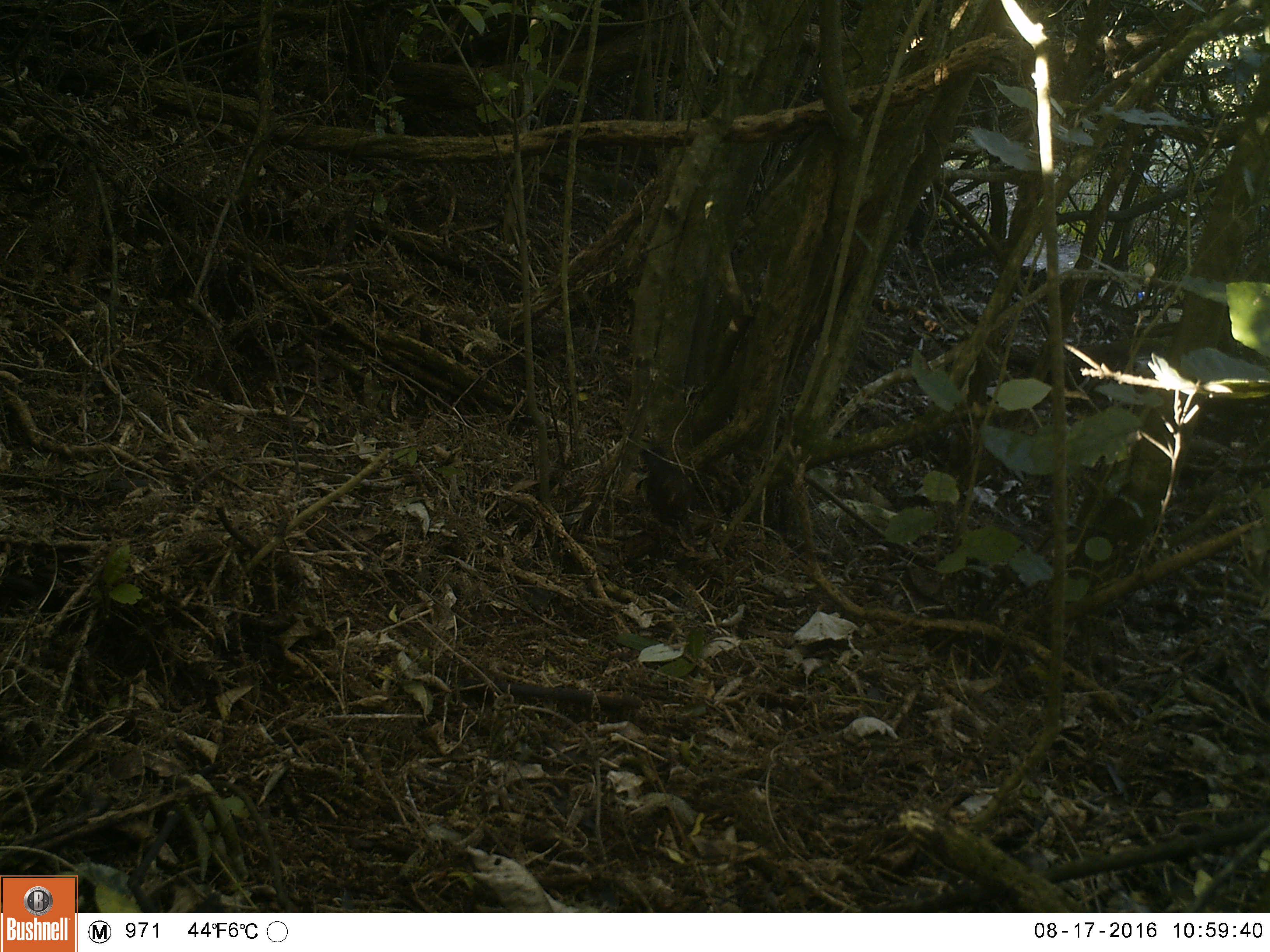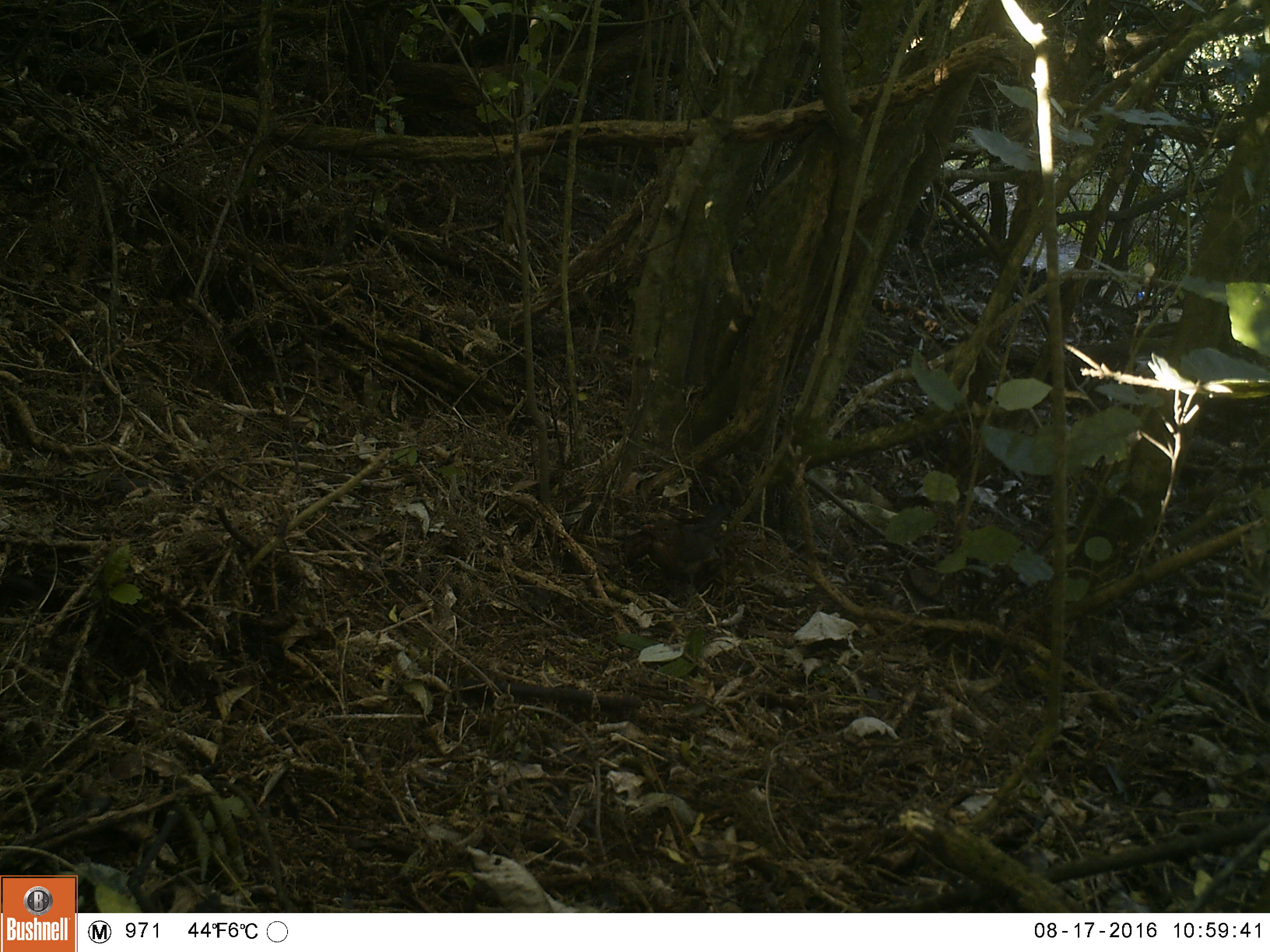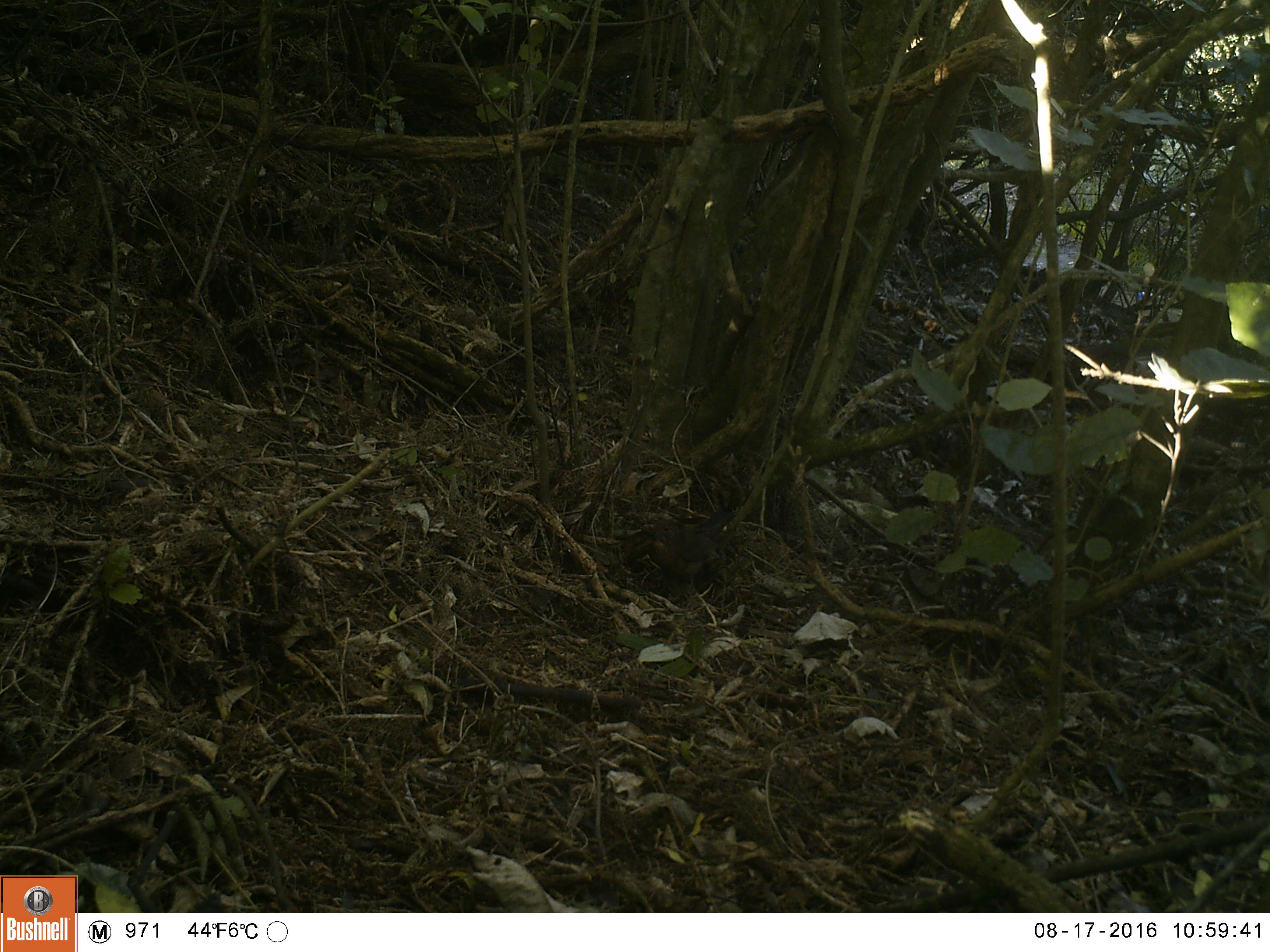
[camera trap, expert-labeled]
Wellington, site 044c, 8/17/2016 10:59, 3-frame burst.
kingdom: Animalia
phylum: Chordata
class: Aves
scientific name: Aves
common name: bird